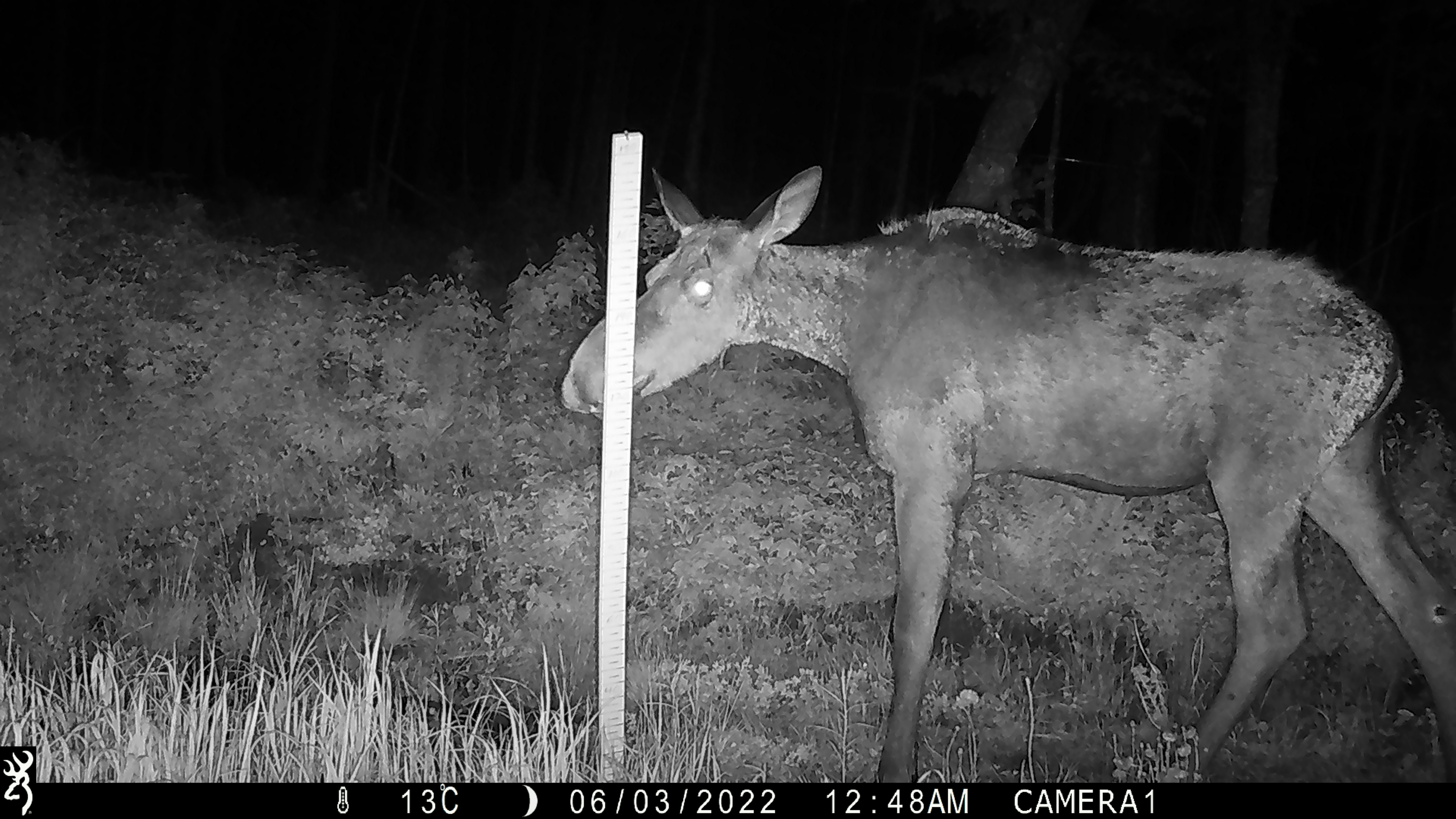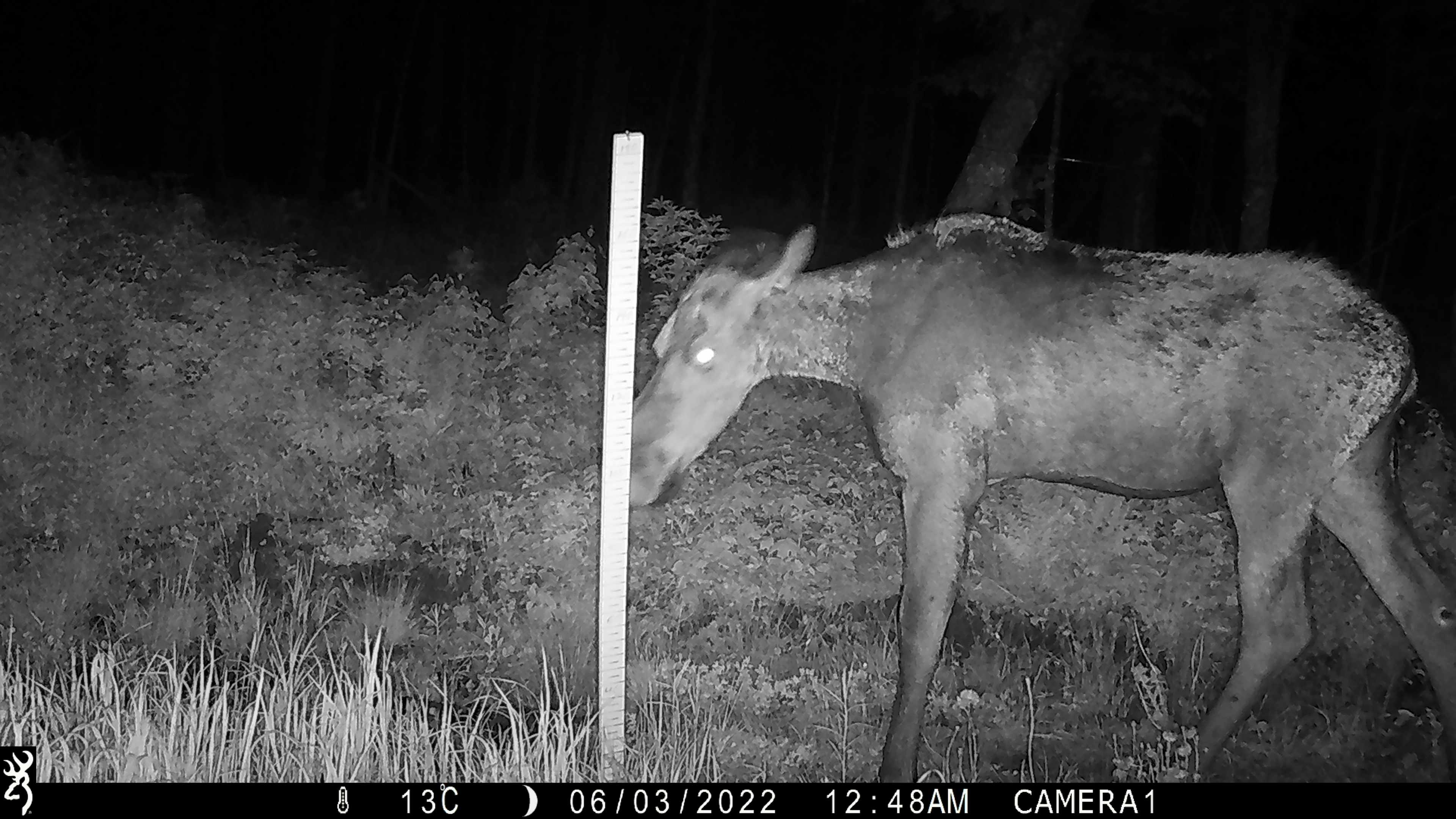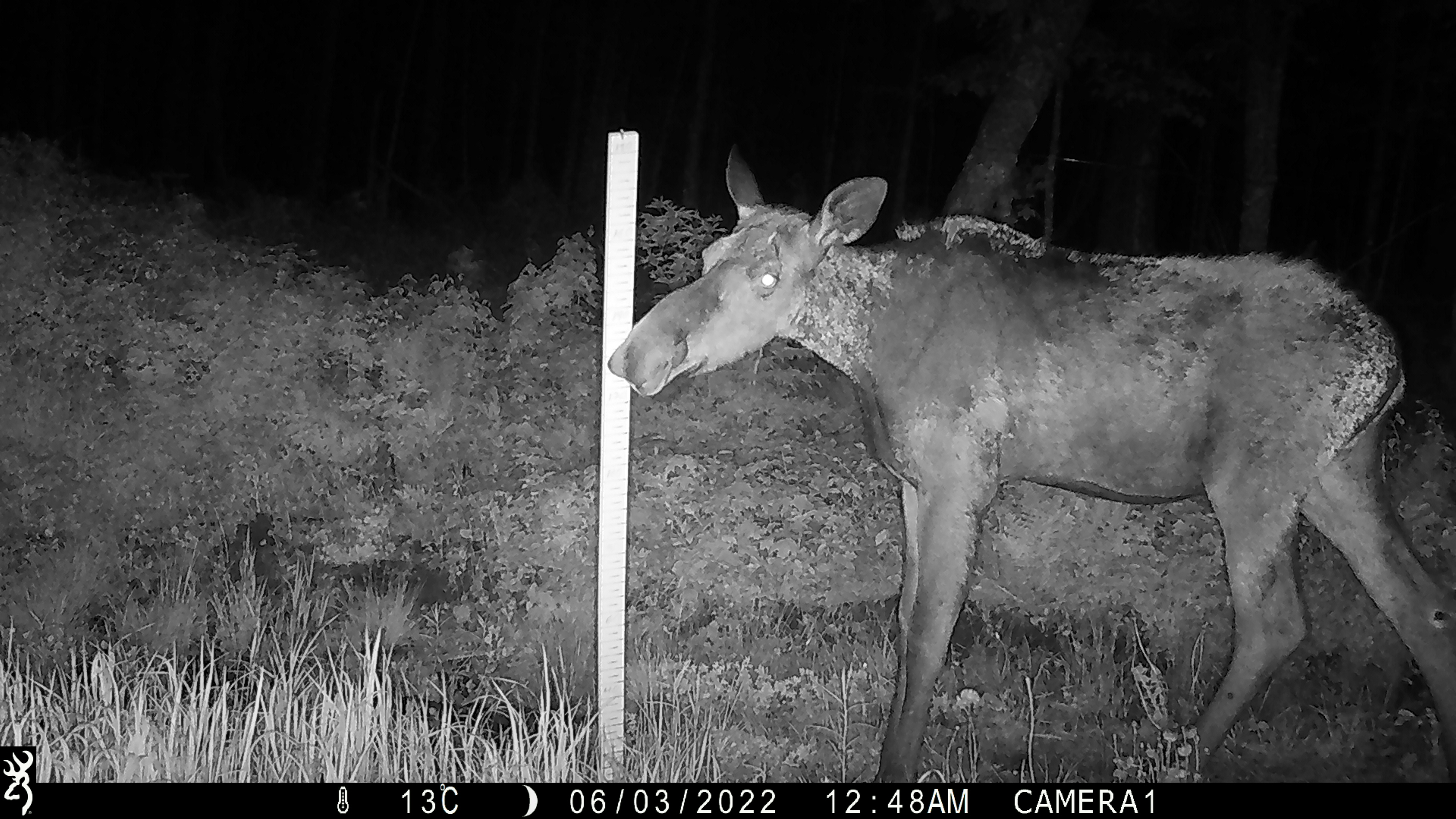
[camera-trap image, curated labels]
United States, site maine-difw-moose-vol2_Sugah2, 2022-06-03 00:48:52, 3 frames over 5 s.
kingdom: Animalia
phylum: Chordata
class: Mammalia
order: Artiodactyla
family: Cervidae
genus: Alces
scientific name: Alces alces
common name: moose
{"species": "moose (Alces alces)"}